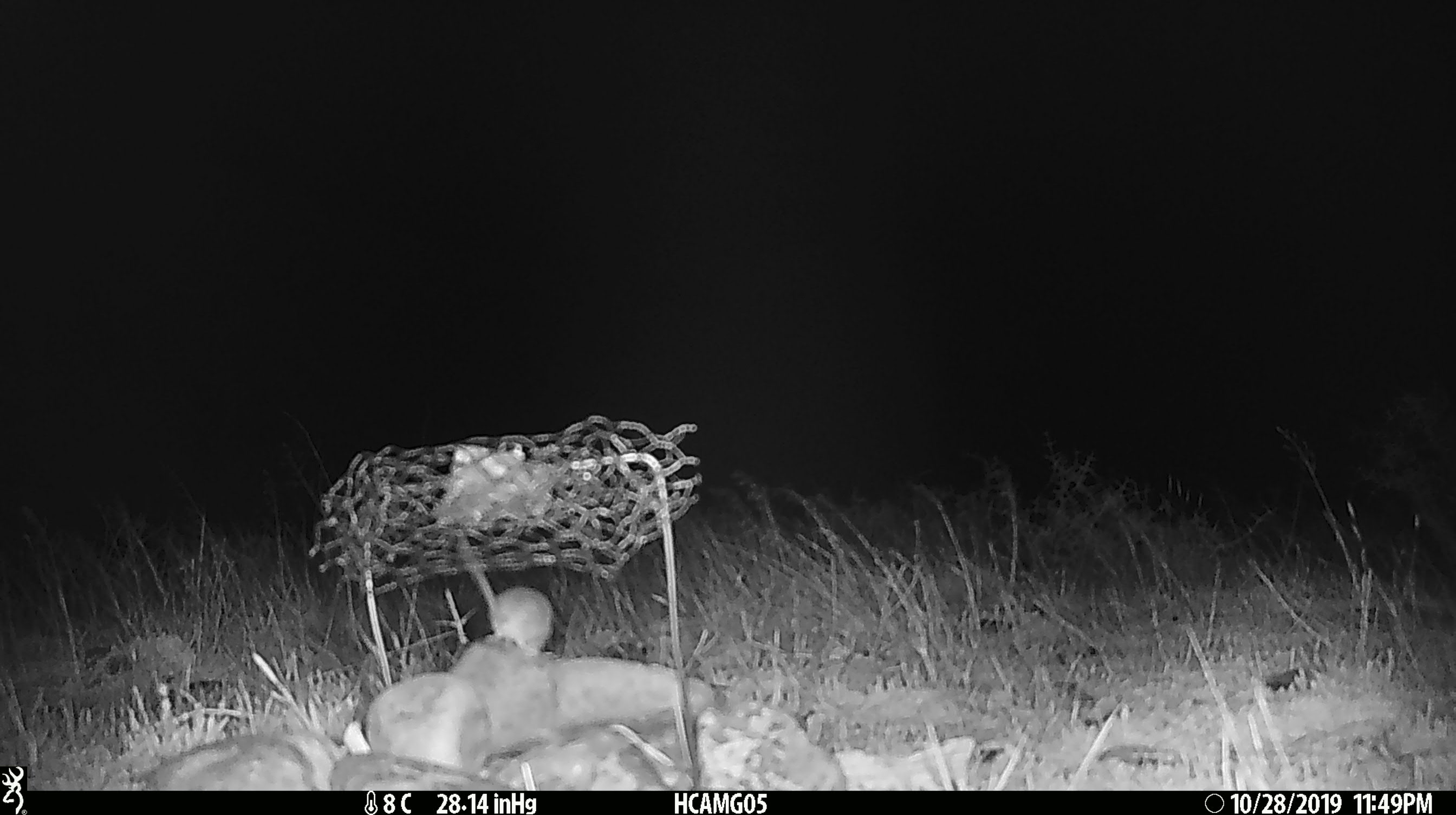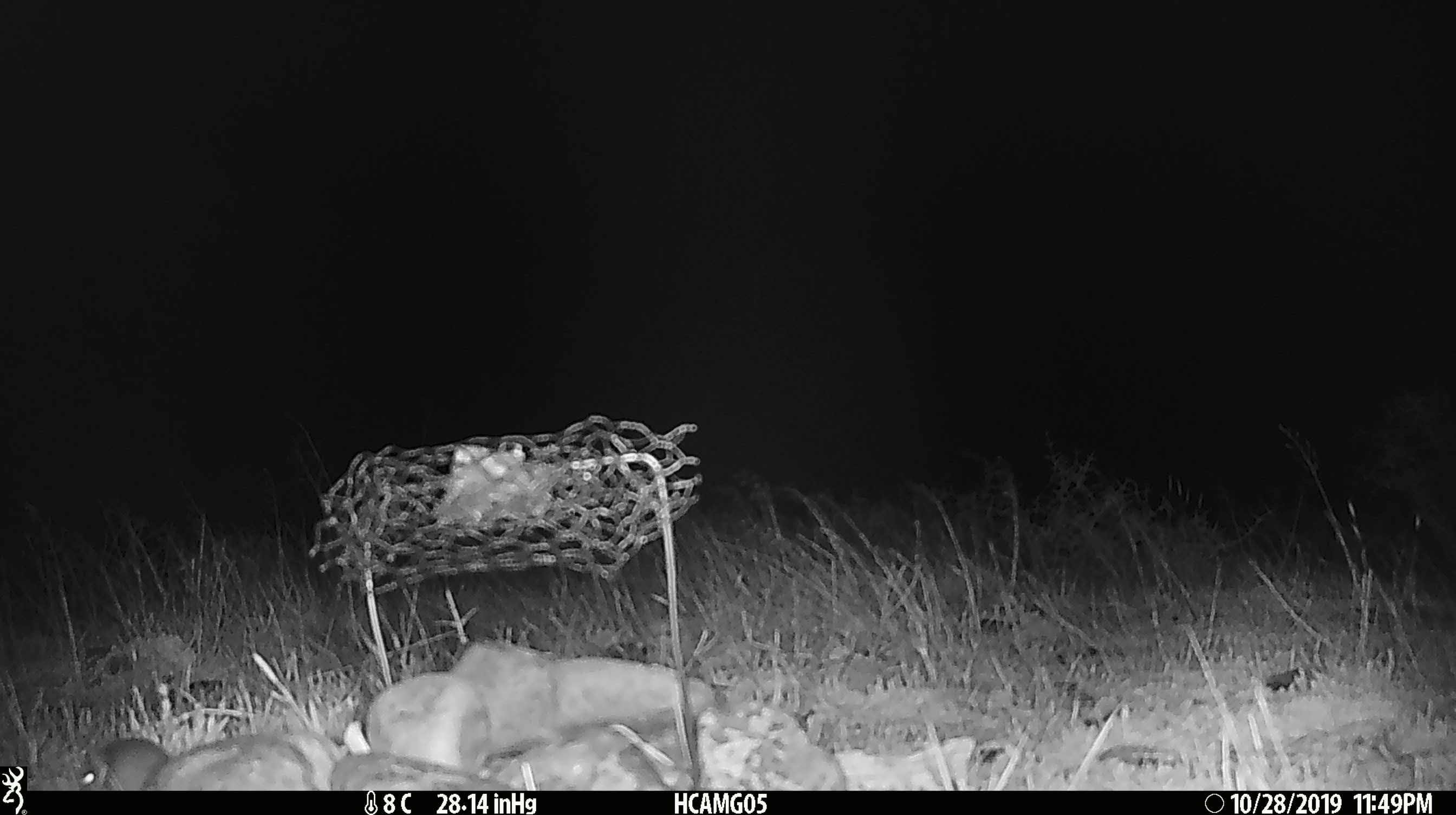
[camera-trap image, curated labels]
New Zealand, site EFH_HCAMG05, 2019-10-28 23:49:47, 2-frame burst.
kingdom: Animalia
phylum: Chordata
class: Mammalia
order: Rodentia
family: Muridae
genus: Mus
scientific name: Mus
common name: mouse